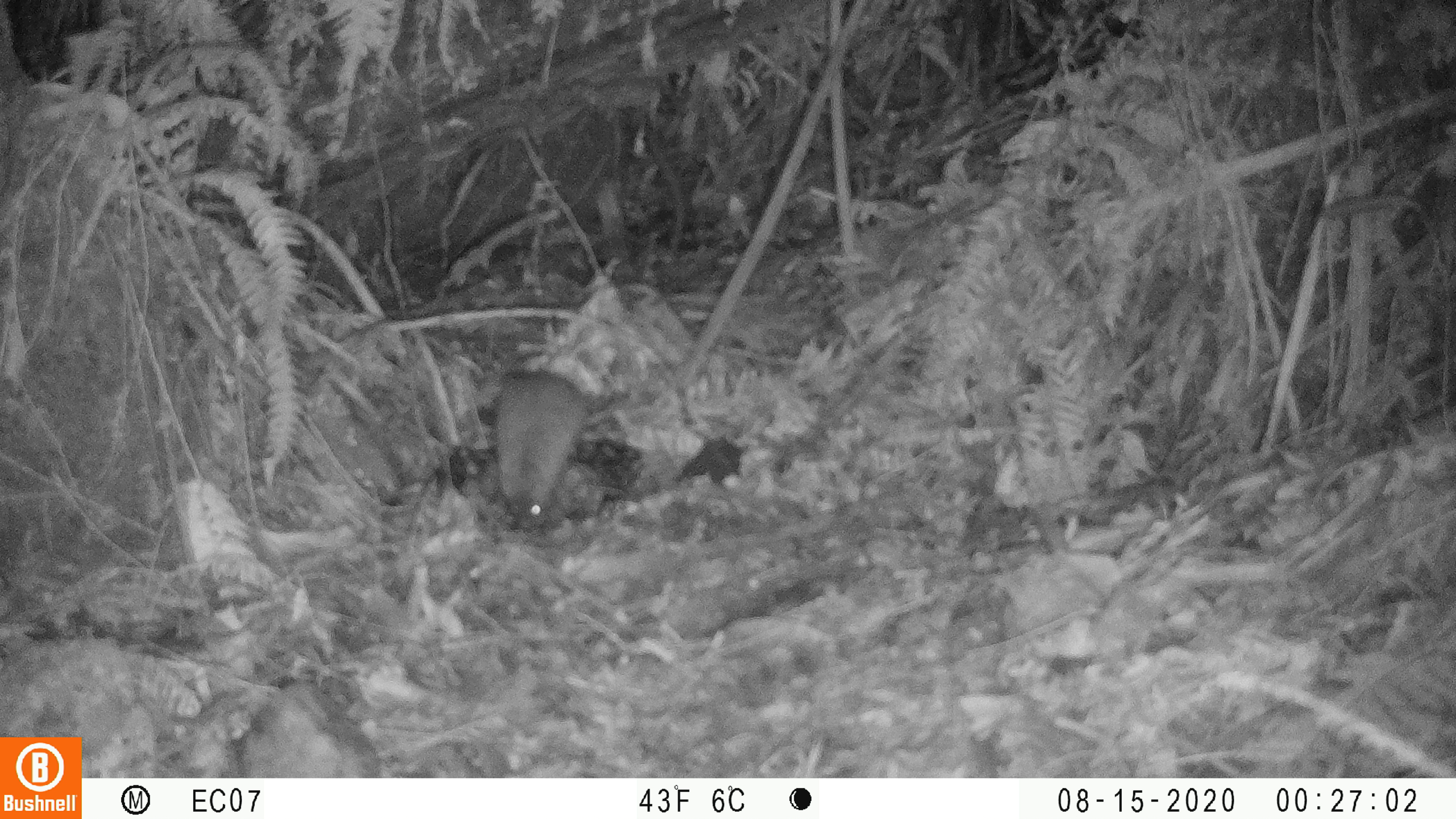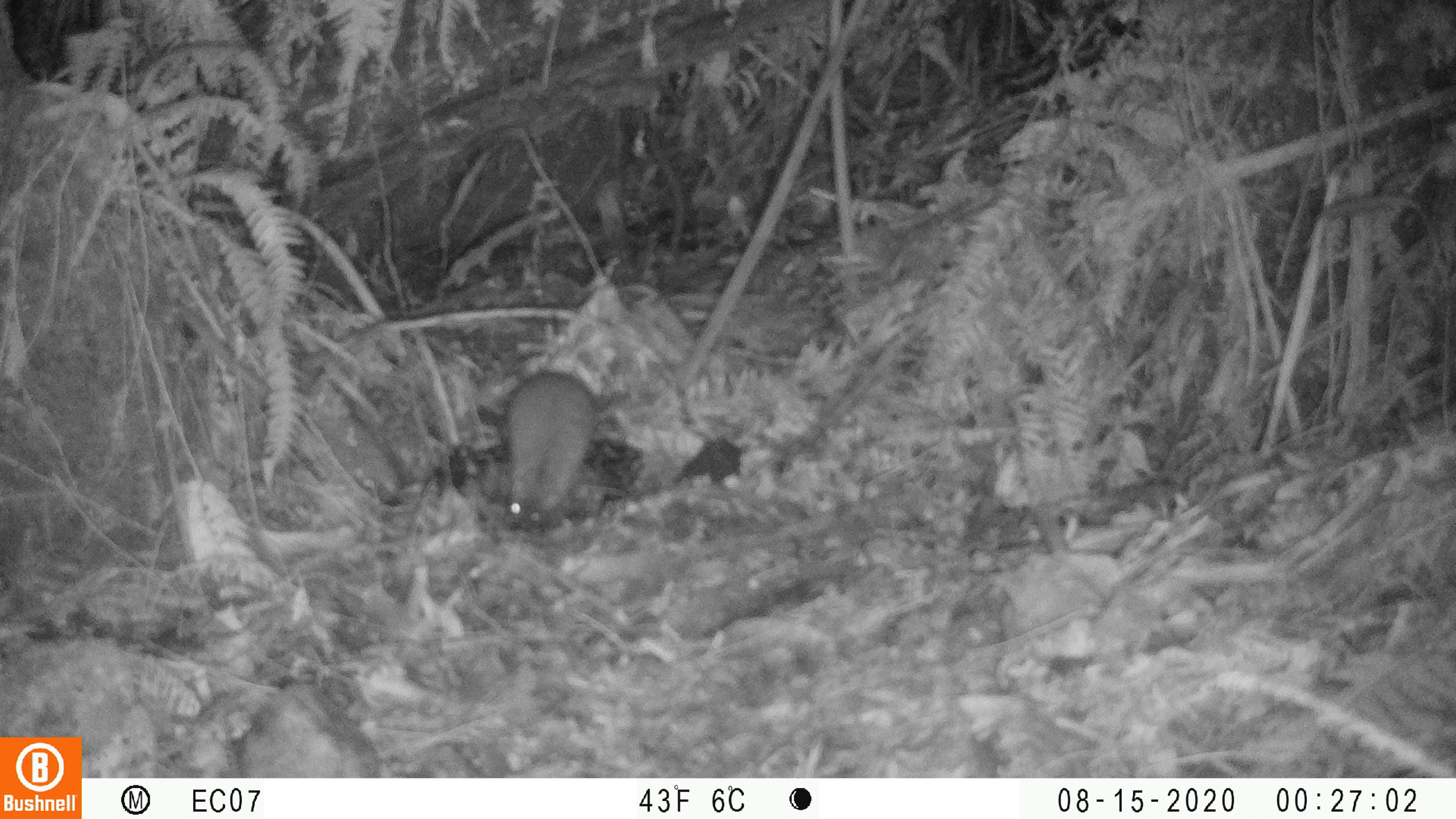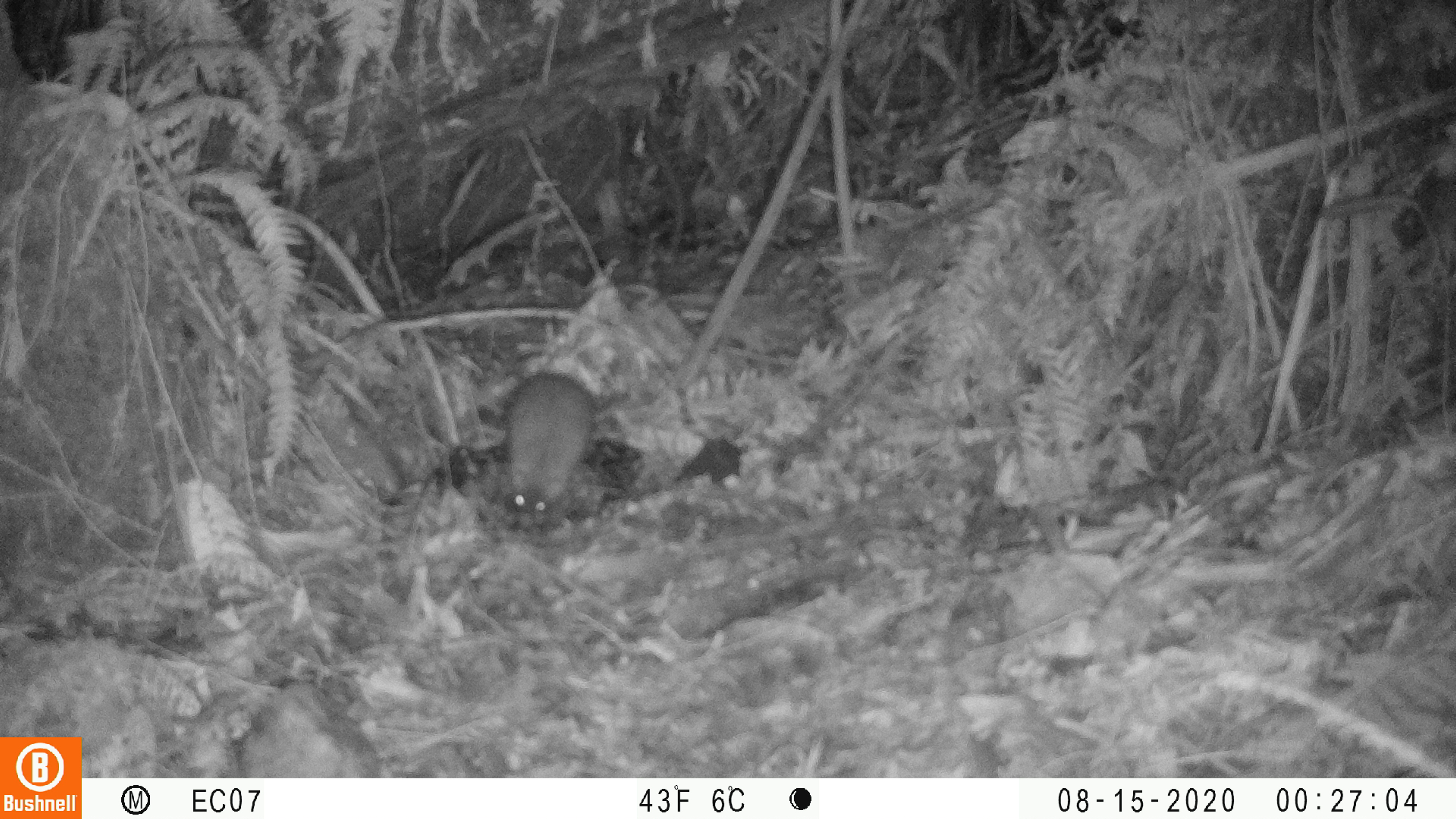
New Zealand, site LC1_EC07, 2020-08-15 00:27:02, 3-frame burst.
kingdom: Animalia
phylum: Chordata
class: Mammalia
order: Rodentia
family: Muridae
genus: Rattus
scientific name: Rattus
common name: rat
Rat (Rattus).